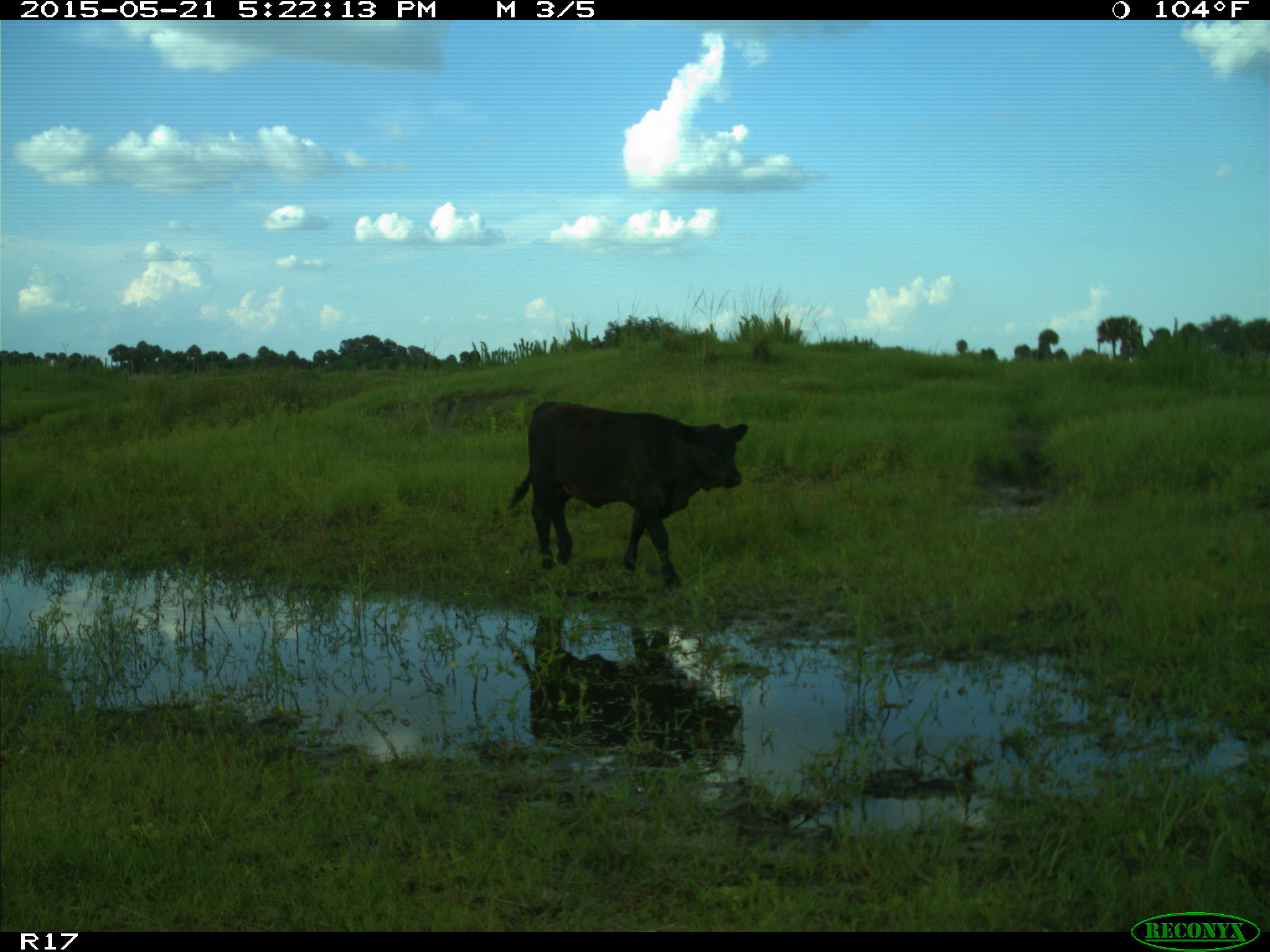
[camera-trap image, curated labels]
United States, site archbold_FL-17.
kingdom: Animalia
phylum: Chordata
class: Mammalia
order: Artiodactyla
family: Bovidae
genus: Bos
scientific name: Bos taurus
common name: domestic cow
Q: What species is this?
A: Bos taurus (domestic cow).